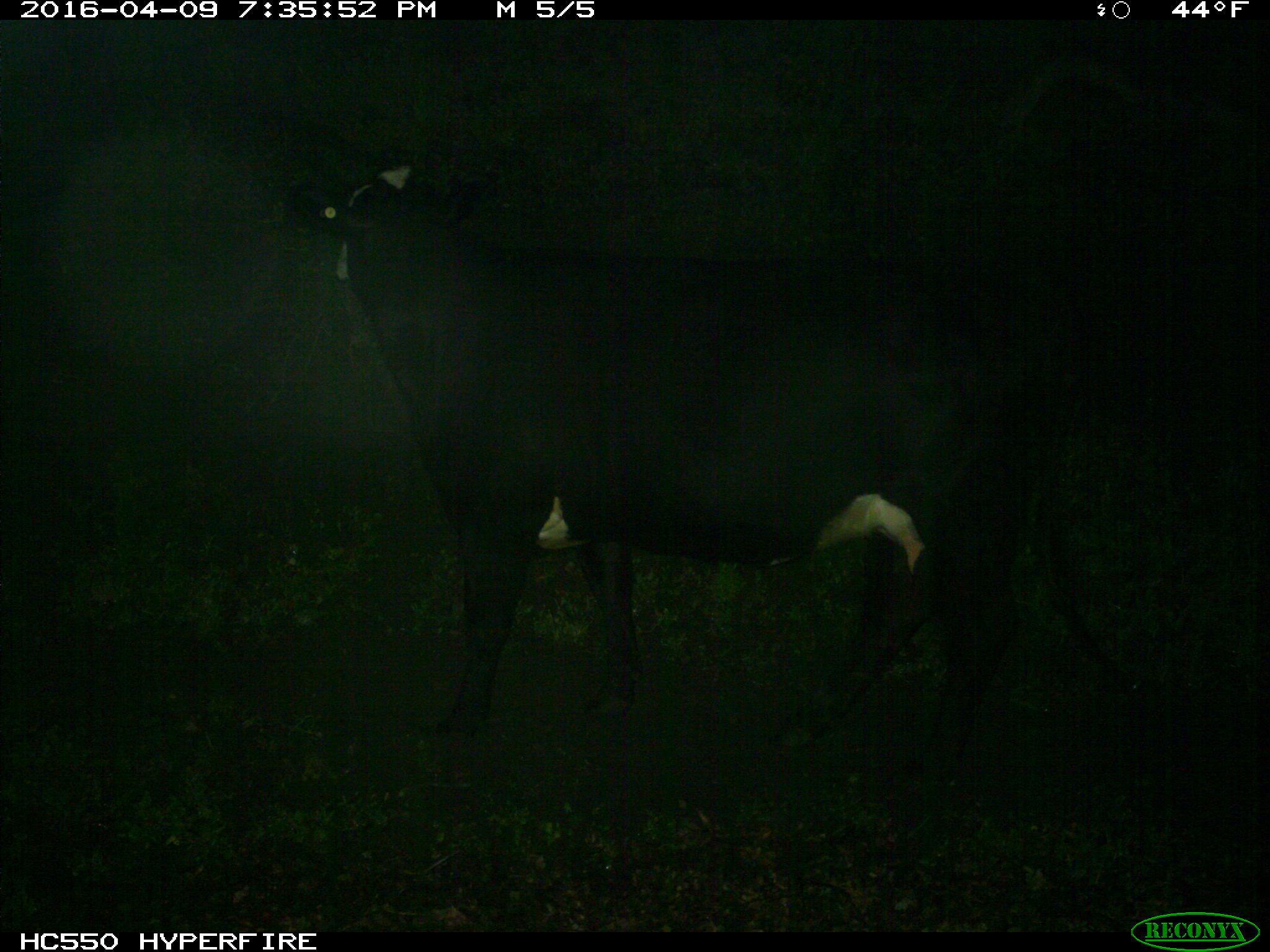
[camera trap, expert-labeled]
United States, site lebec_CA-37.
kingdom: Animalia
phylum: Chordata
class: Mammalia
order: Artiodactyla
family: Bovidae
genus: Bos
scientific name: Bos taurus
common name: domestic cow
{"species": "Bos taurus (domestic cow)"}